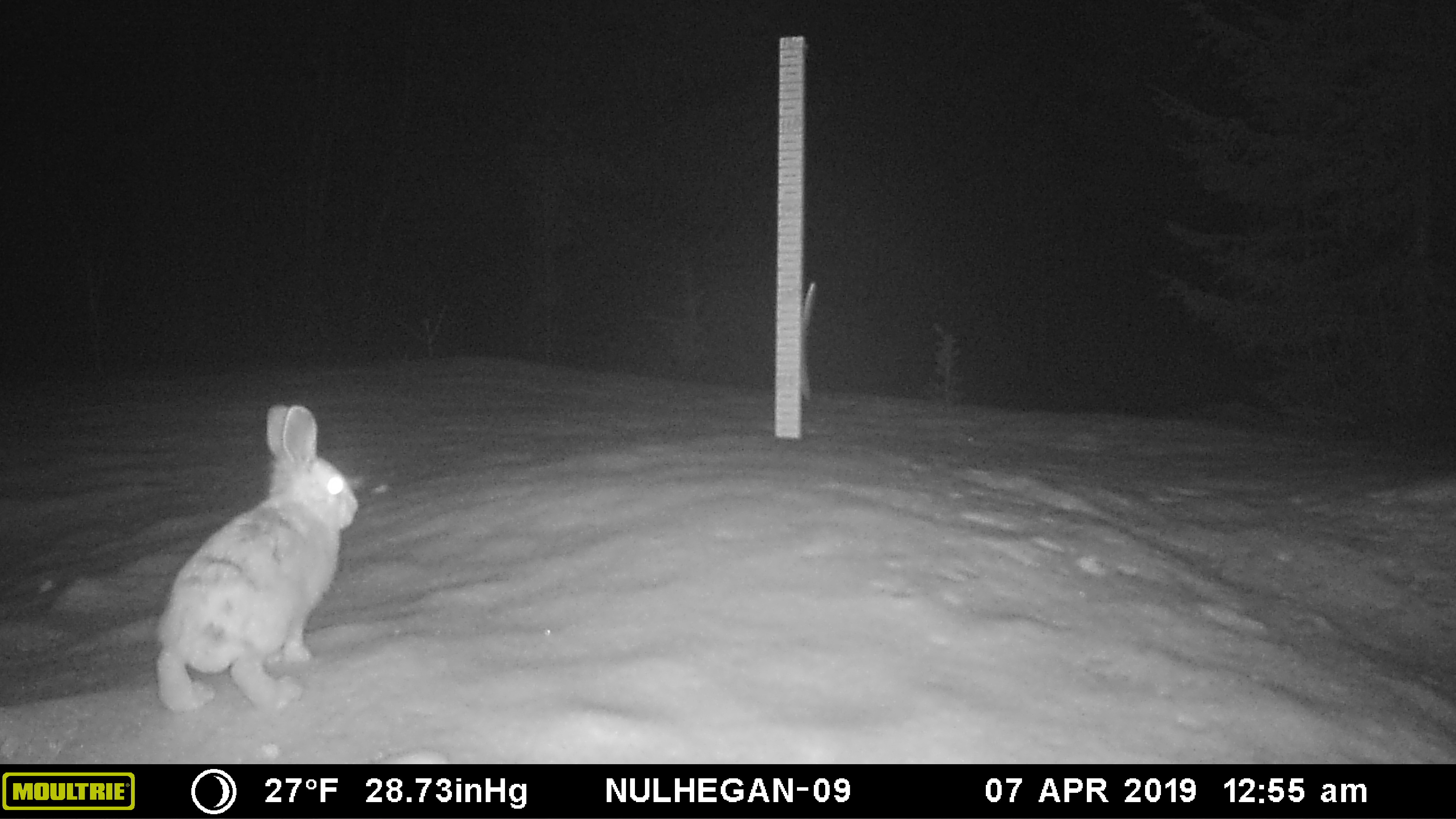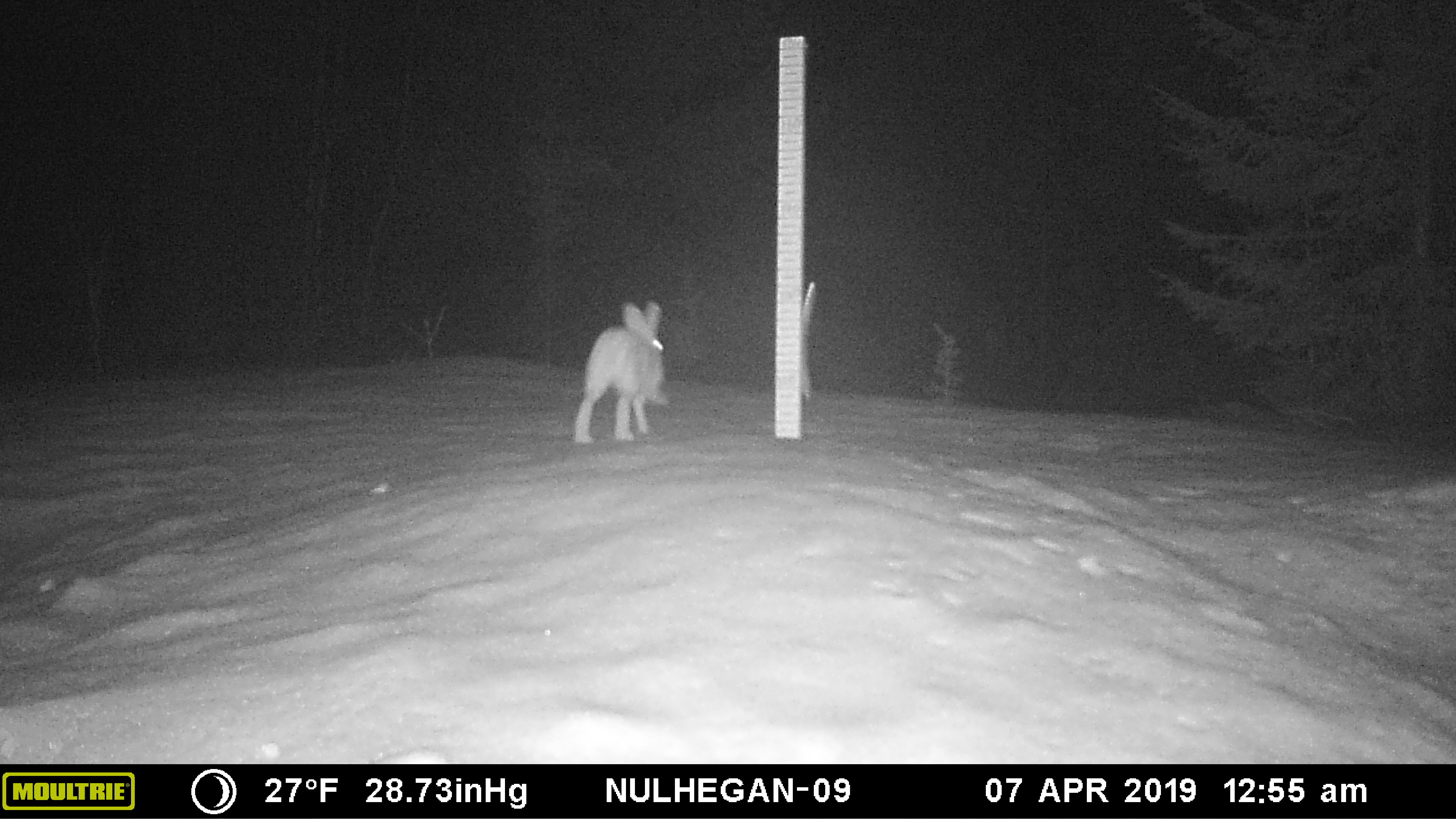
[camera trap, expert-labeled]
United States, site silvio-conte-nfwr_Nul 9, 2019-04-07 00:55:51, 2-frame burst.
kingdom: Animalia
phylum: Chordata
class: Mammalia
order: Lagomorpha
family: Leporidae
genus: Lepus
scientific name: Lepus americanus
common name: snowshoe hare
Snowshoe hare (Lepus americanus).